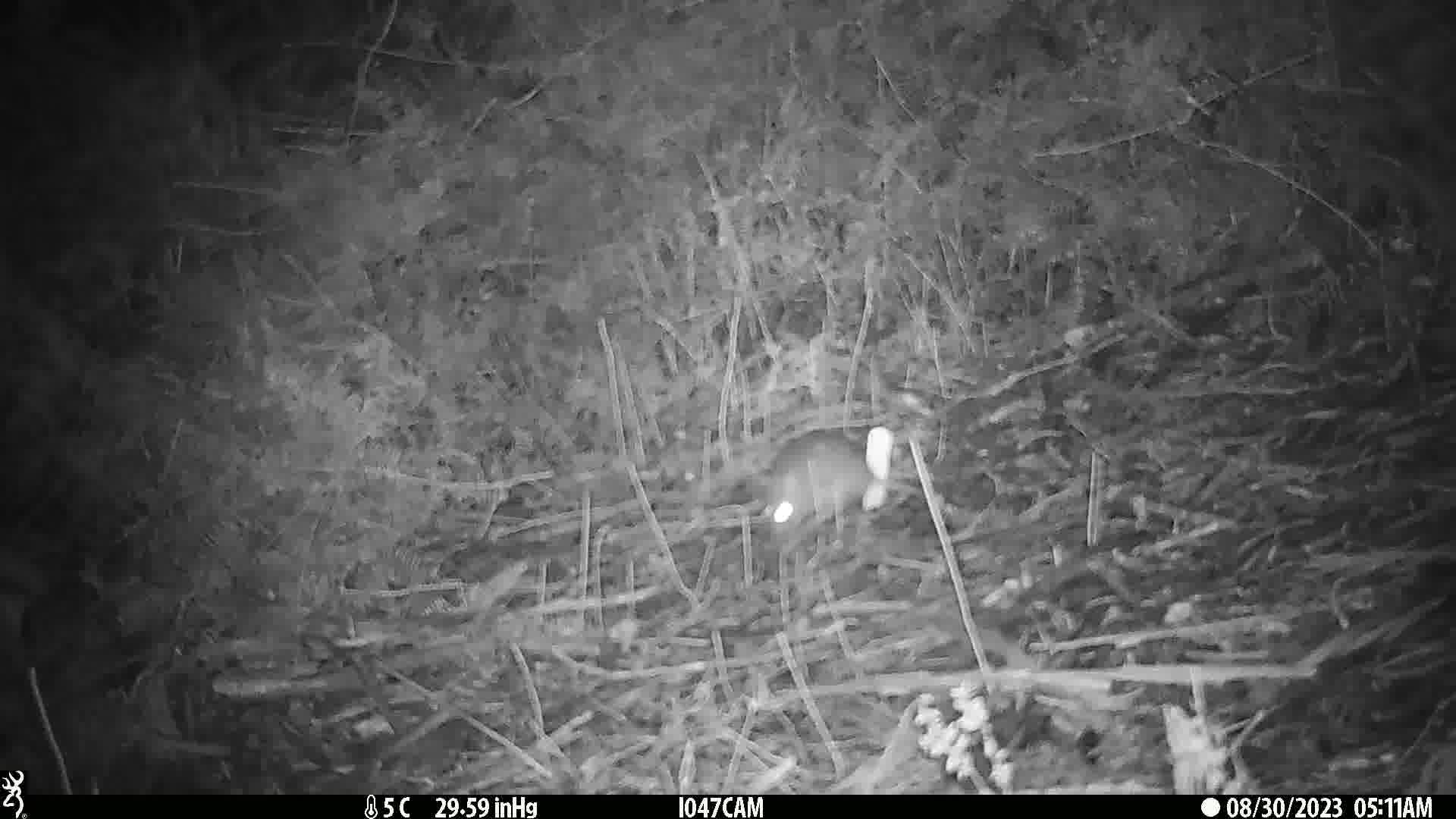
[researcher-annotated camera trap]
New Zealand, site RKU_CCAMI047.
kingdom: Animalia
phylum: Chordata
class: Mammalia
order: Rodentia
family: Muridae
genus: Rattus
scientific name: Rattus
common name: rat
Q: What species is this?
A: Rat (Rattus).